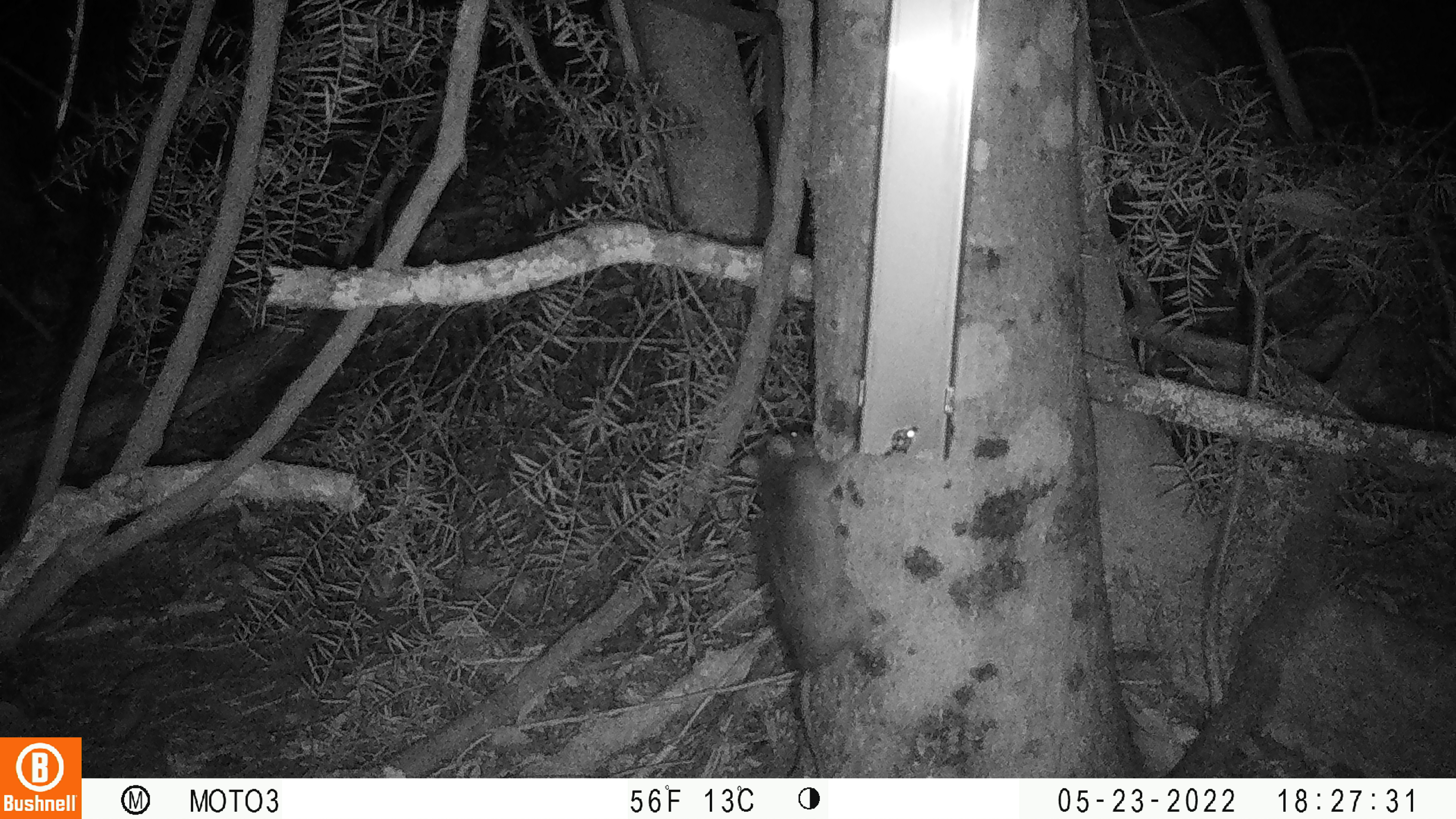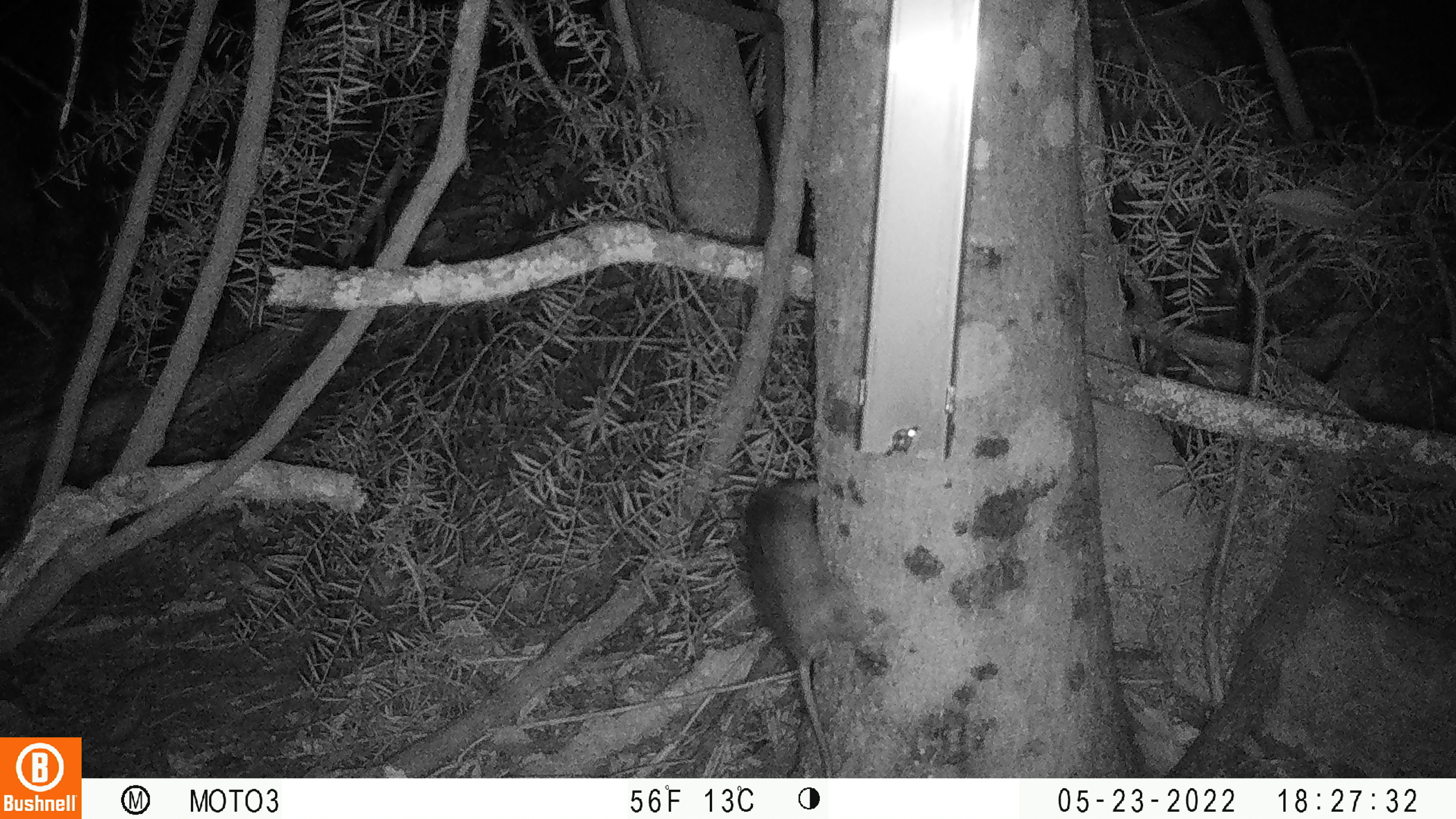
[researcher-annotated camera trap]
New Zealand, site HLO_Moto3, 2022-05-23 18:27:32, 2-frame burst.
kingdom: Animalia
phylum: Chordata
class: Mammalia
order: Rodentia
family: Muridae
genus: Rattus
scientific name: Rattus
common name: rat